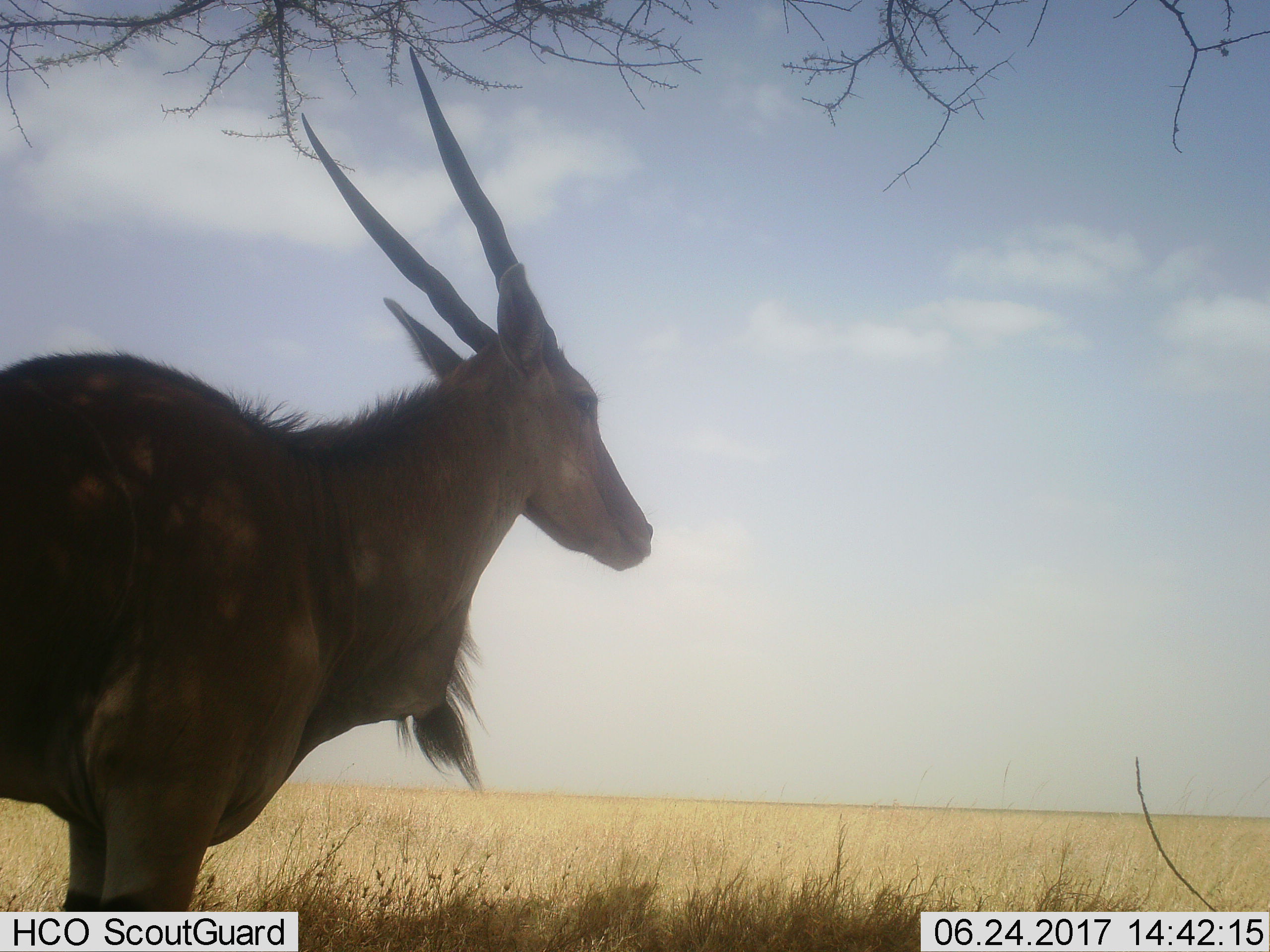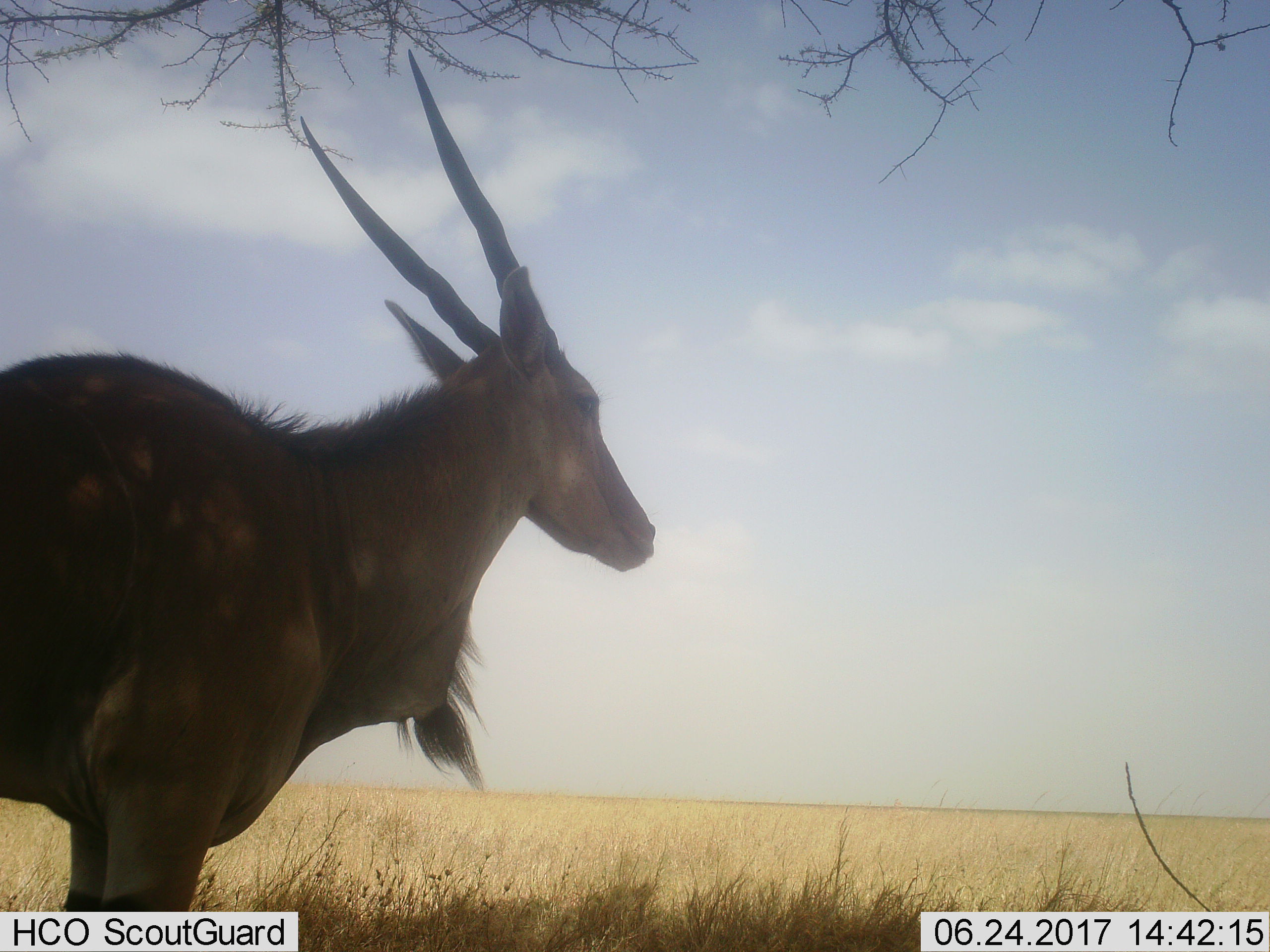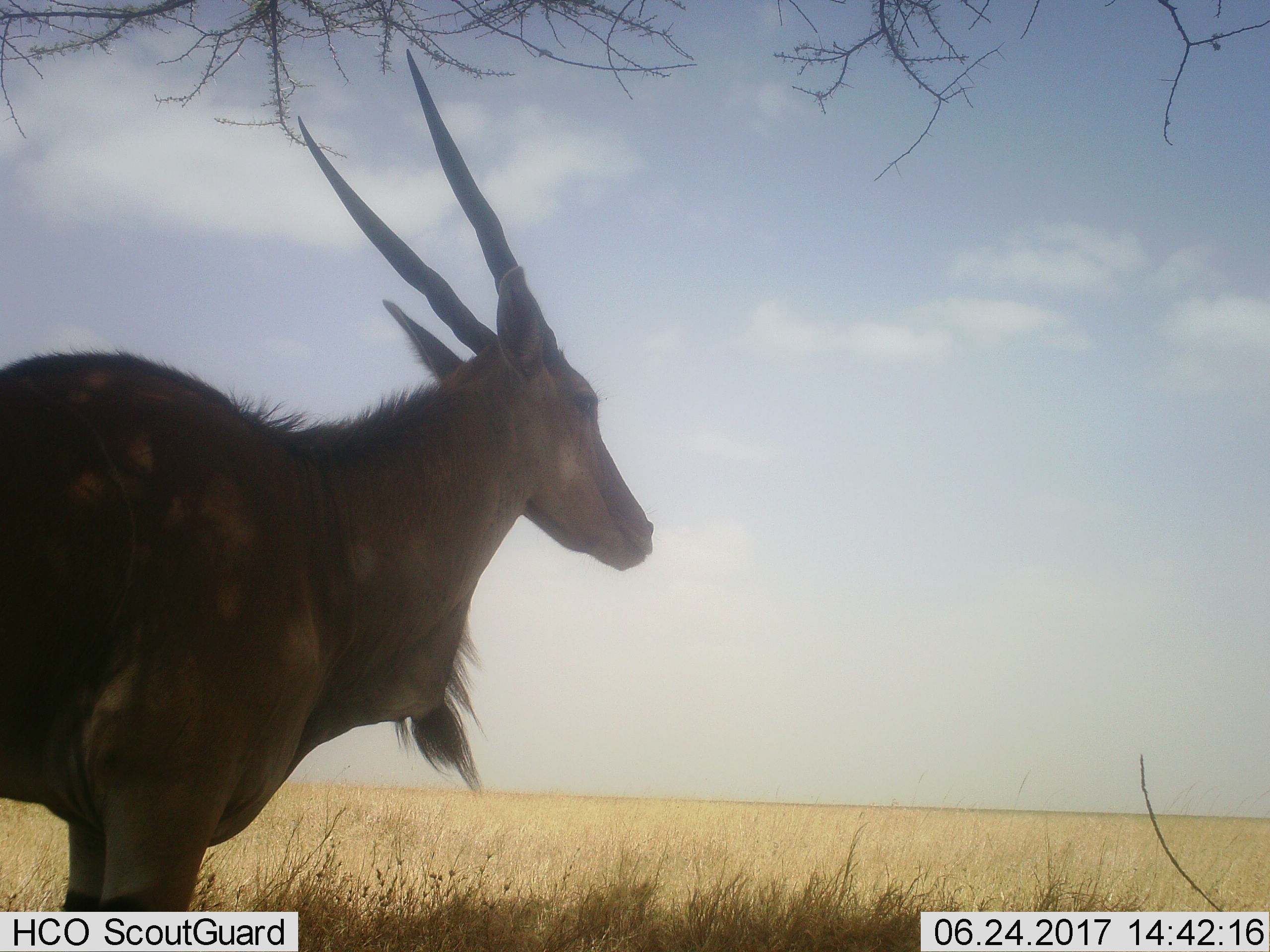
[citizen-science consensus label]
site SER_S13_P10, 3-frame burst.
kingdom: Animalia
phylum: Chordata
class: Mammalia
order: Artiodactyla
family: Bovidae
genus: Tragelaphus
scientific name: Tragelaphus oryx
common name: eland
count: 1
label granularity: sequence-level